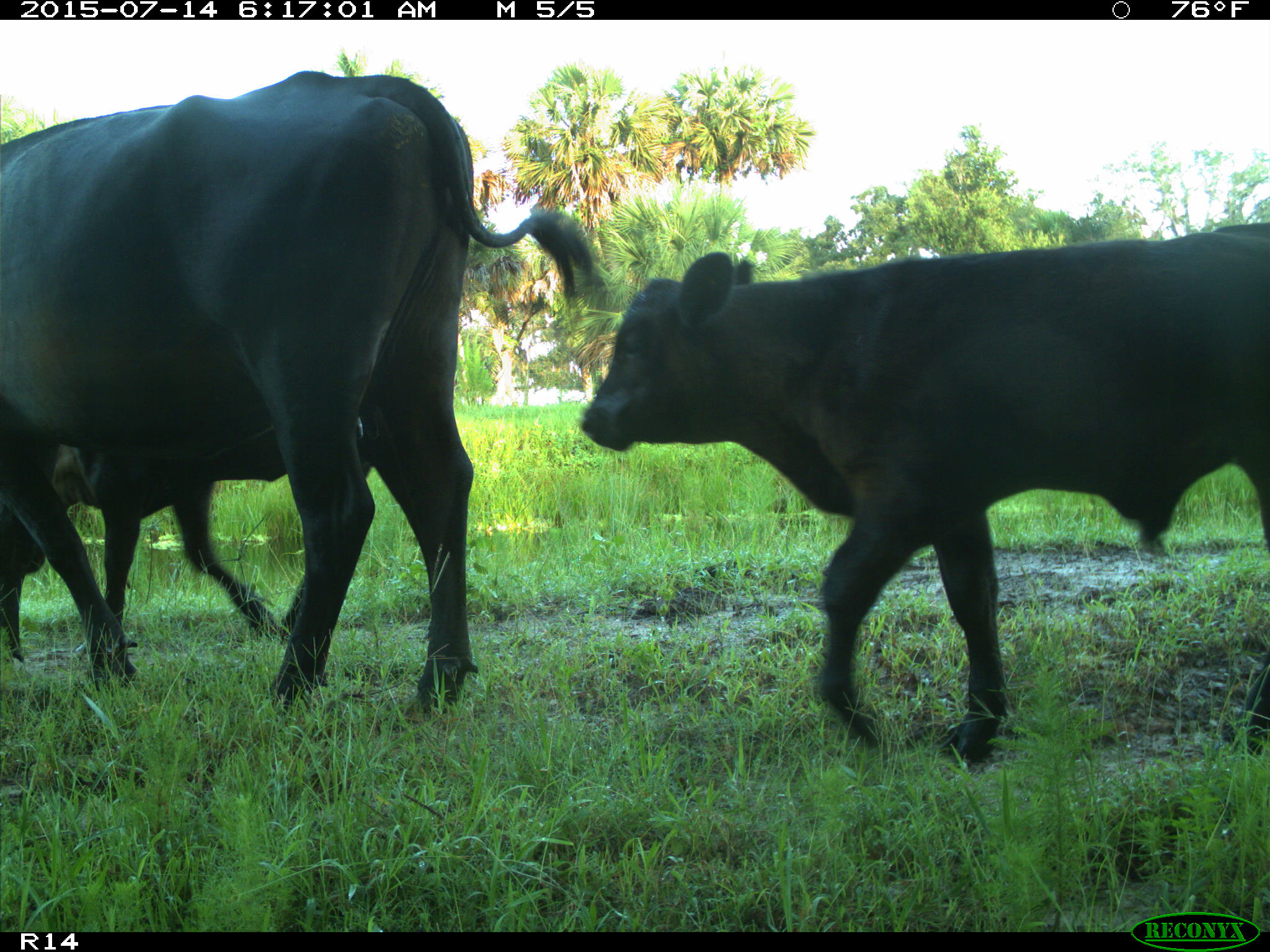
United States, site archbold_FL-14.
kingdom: Animalia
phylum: Chordata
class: Mammalia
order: Artiodactyla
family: Bovidae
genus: Bos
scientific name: Bos taurus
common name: domestic cow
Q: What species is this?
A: Bos taurus (domestic cow).